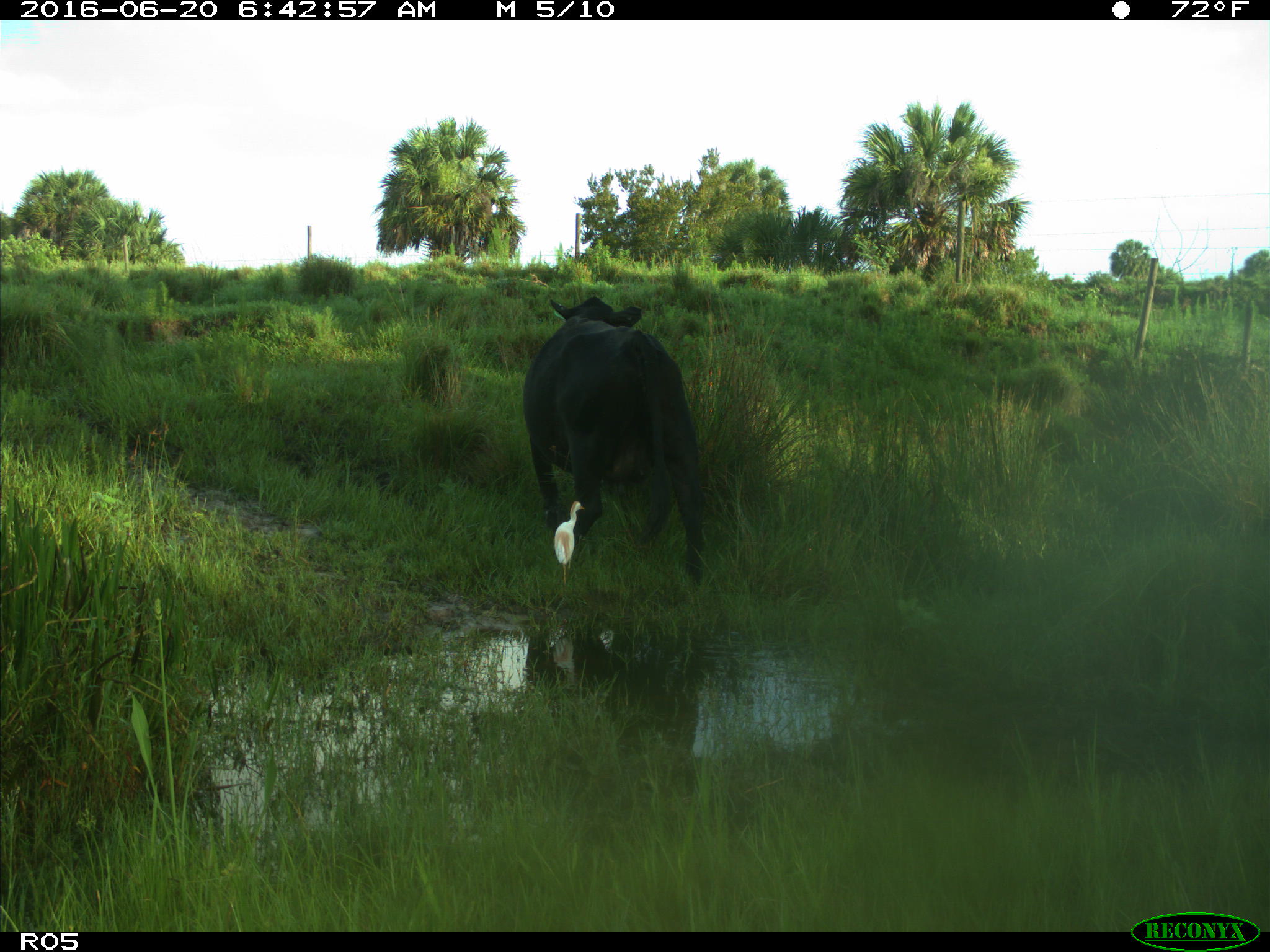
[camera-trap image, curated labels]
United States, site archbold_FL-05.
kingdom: Animalia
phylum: Chordata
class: Mammalia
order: Artiodactyla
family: Bovidae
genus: Bos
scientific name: Bos taurus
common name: domestic cow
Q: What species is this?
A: Bos taurus (domestic cow).